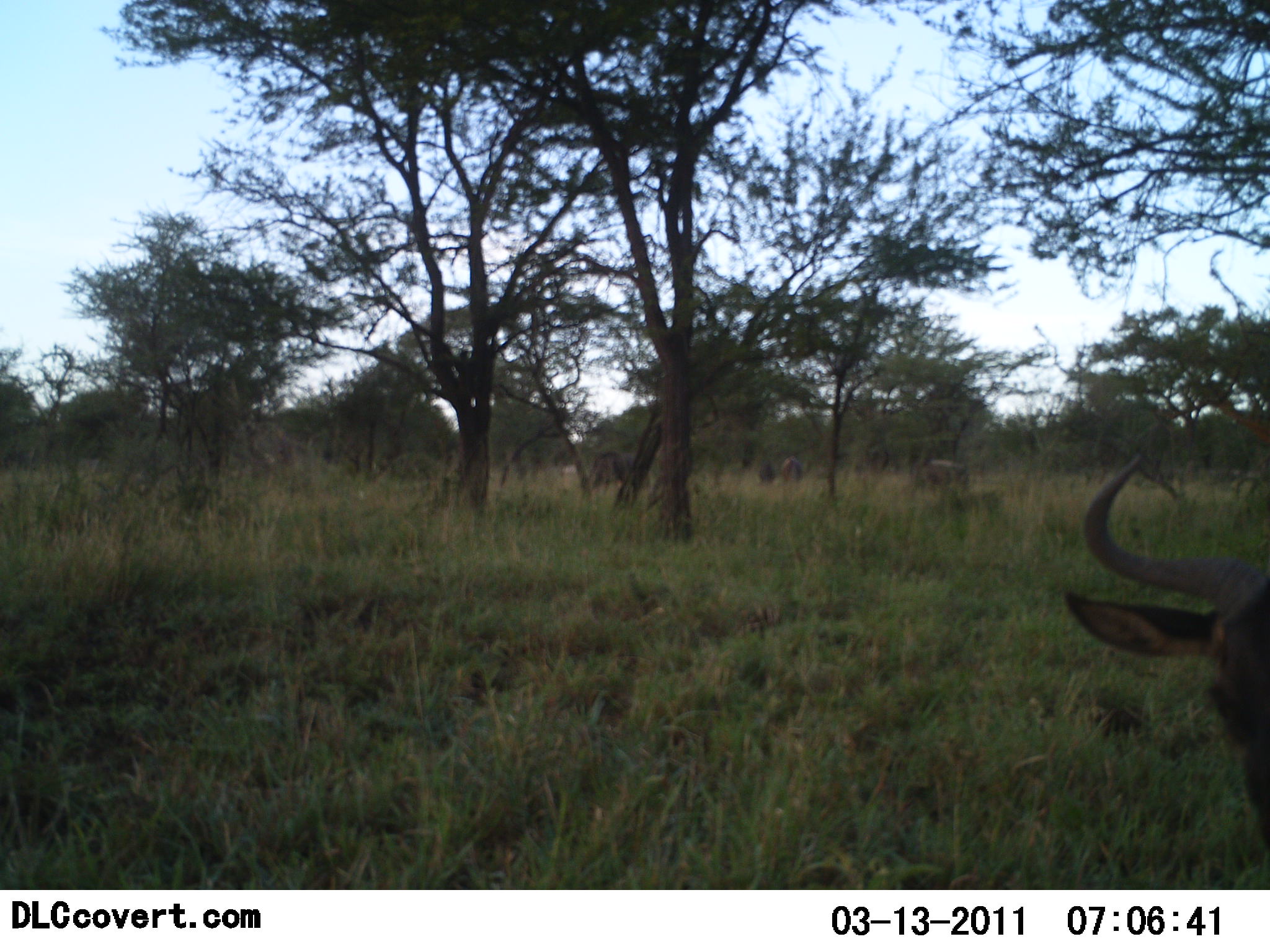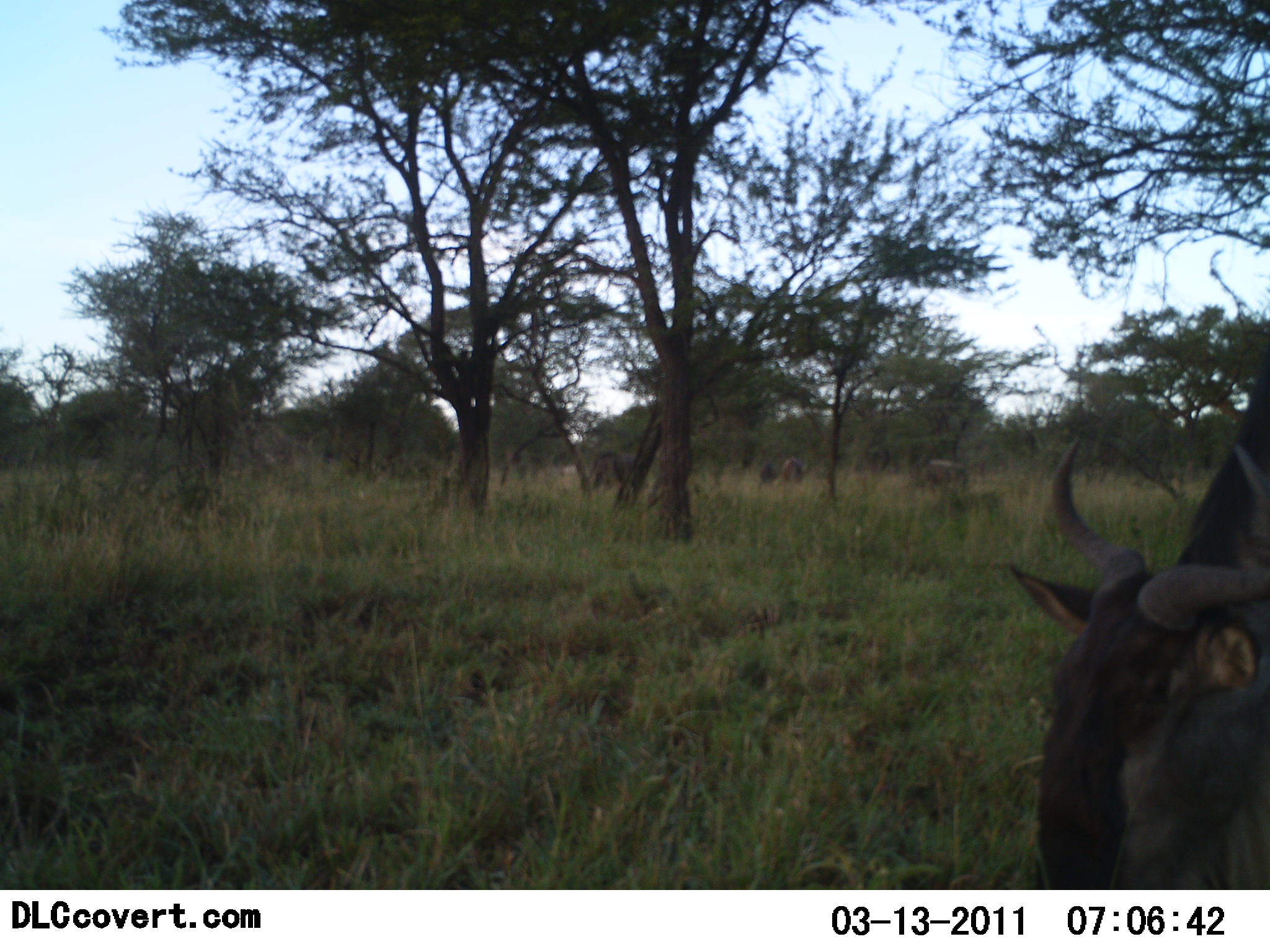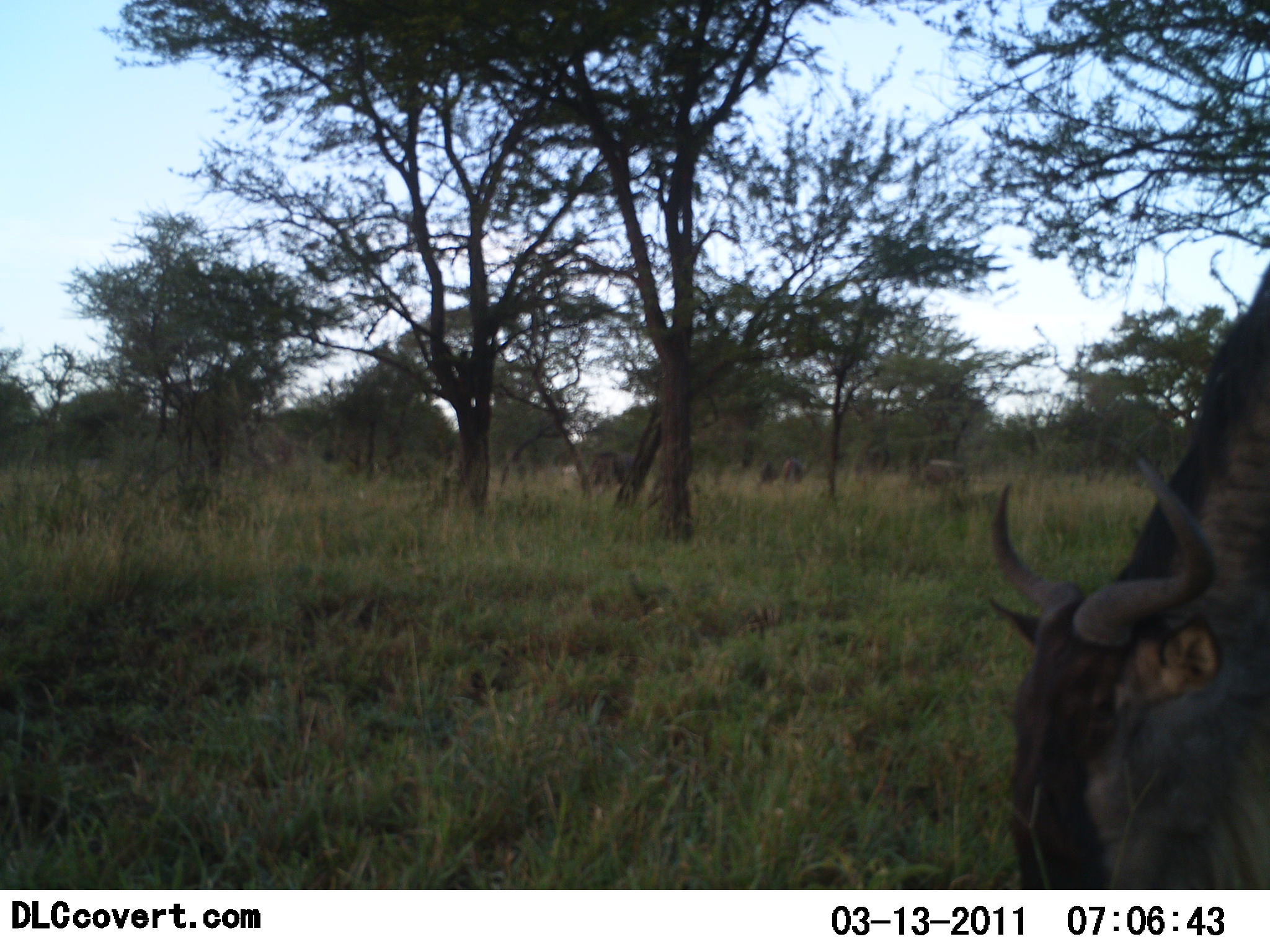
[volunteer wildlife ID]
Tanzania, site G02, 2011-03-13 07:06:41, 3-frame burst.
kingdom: Animalia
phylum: Chordata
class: Mammalia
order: Artiodactyla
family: Bovidae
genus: Connochaetes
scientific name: Connochaetes taurinus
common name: blue wildebeest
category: wildebeest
Wildebeest (blue wildebeest) (Connochaetes taurinus), count 4. Behavior (volunteer vote fractions): standing 30%, resting 0%, moving 30%, interacting 0%. Young present (vote fraction): 0%. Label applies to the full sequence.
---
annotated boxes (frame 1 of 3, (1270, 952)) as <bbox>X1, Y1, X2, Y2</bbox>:
animal: <bbox>1067, 453, 1270, 851</bbox>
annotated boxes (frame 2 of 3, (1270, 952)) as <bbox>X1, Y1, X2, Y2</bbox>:
animal: <bbox>1006, 392, 1269, 891</bbox>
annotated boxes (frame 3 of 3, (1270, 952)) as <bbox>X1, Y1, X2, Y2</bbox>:
animal: <bbox>985, 262, 1270, 889</bbox>